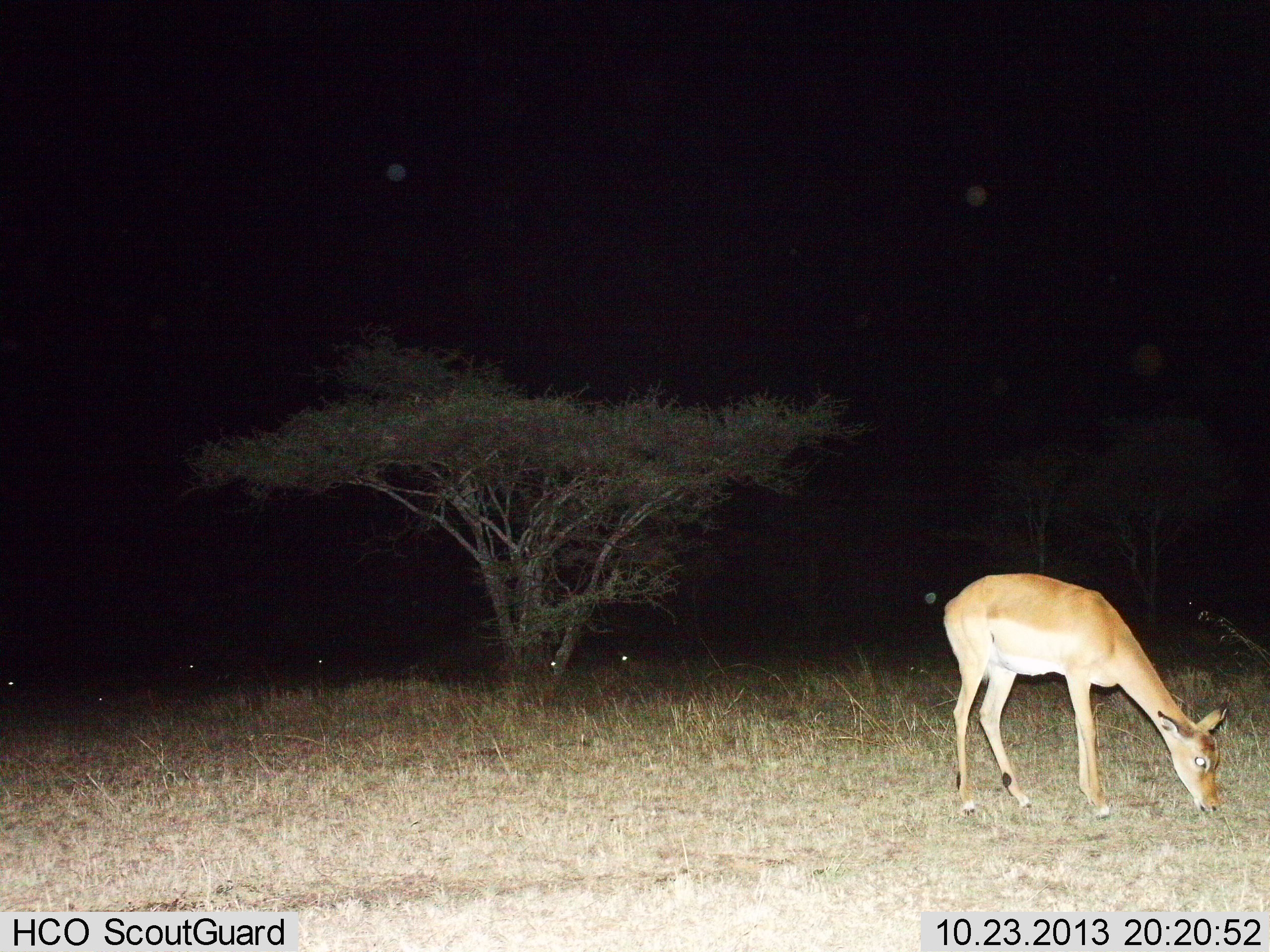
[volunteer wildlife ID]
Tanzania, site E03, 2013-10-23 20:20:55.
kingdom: Animalia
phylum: Chordata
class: Mammalia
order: Artiodactyla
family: Bovidae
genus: Aepyceros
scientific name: Aepyceros melampus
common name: impala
Impala (Aepyceros melampus), count 1. Behavior (volunteer vote fractions): standing 40%, resting 0%, moving 0%, interacting 0%. Young present (vote fraction): 0%. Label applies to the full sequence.